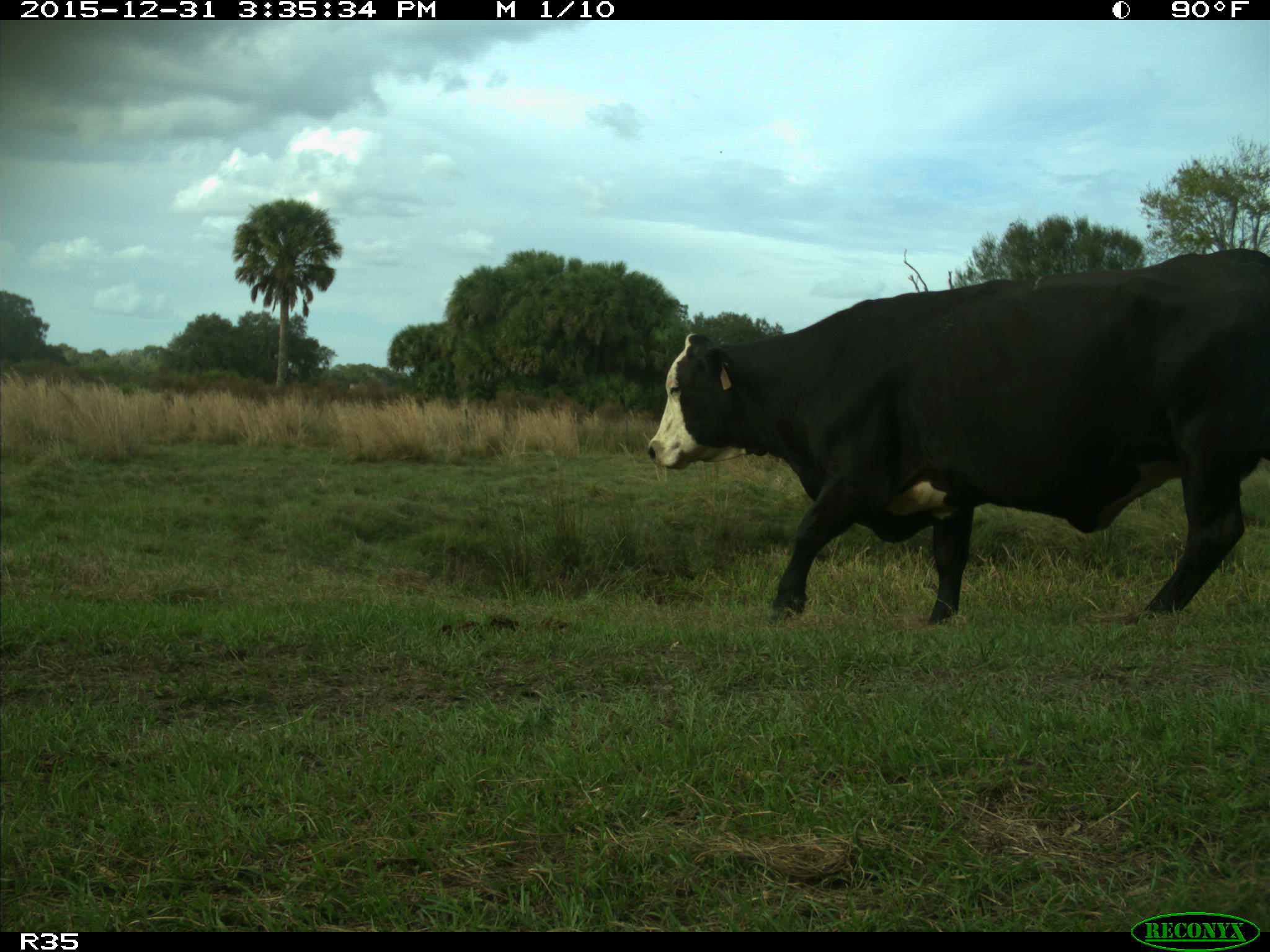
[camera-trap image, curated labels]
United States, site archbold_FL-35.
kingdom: Animalia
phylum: Chordata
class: Mammalia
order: Artiodactyla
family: Bovidae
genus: Bos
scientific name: Bos taurus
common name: domestic cow